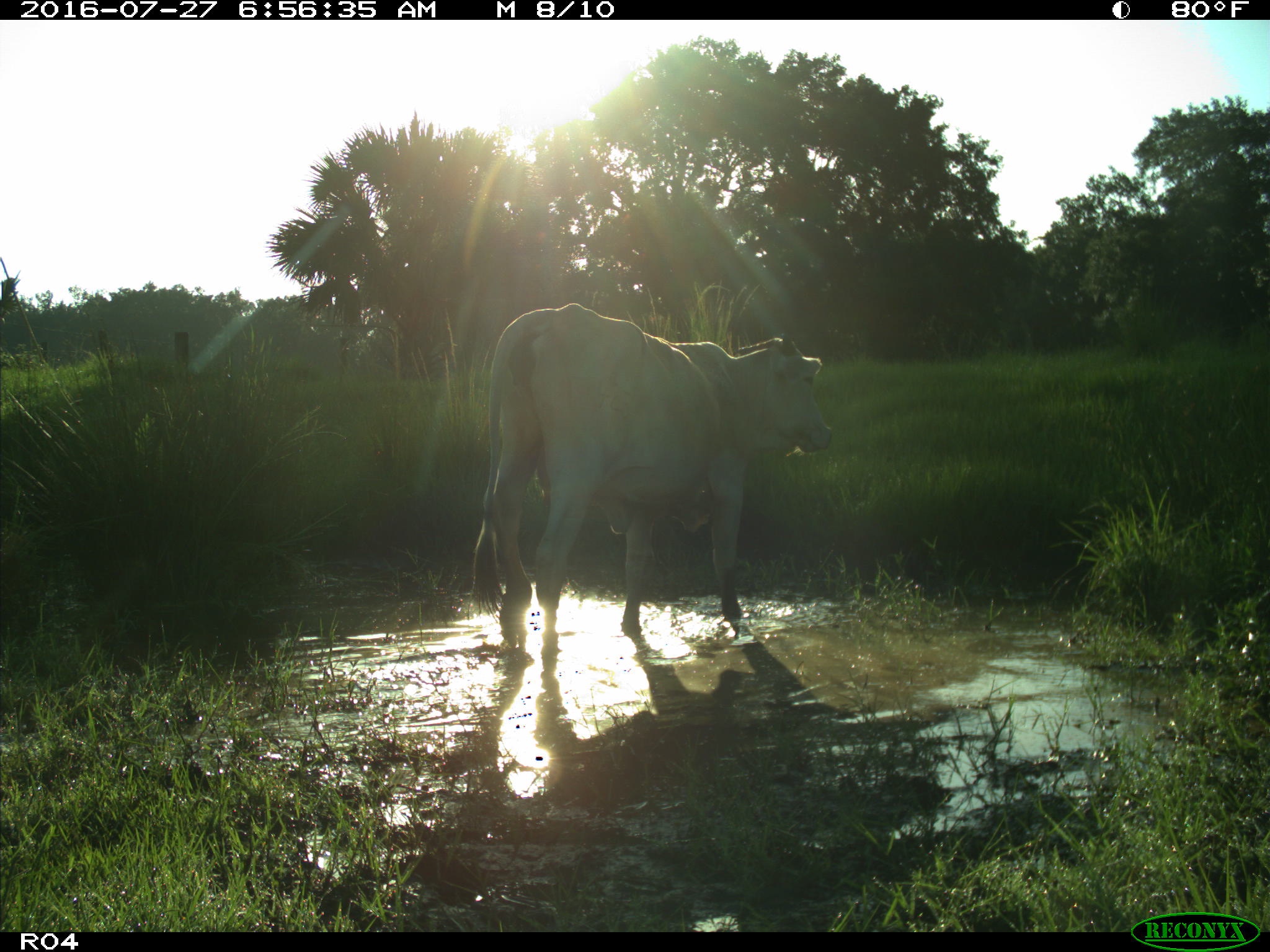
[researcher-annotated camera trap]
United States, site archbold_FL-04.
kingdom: Animalia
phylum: Chordata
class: Mammalia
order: Artiodactyla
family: Bovidae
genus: Bos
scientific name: Bos taurus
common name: domestic cow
Bos taurus (domestic cow).